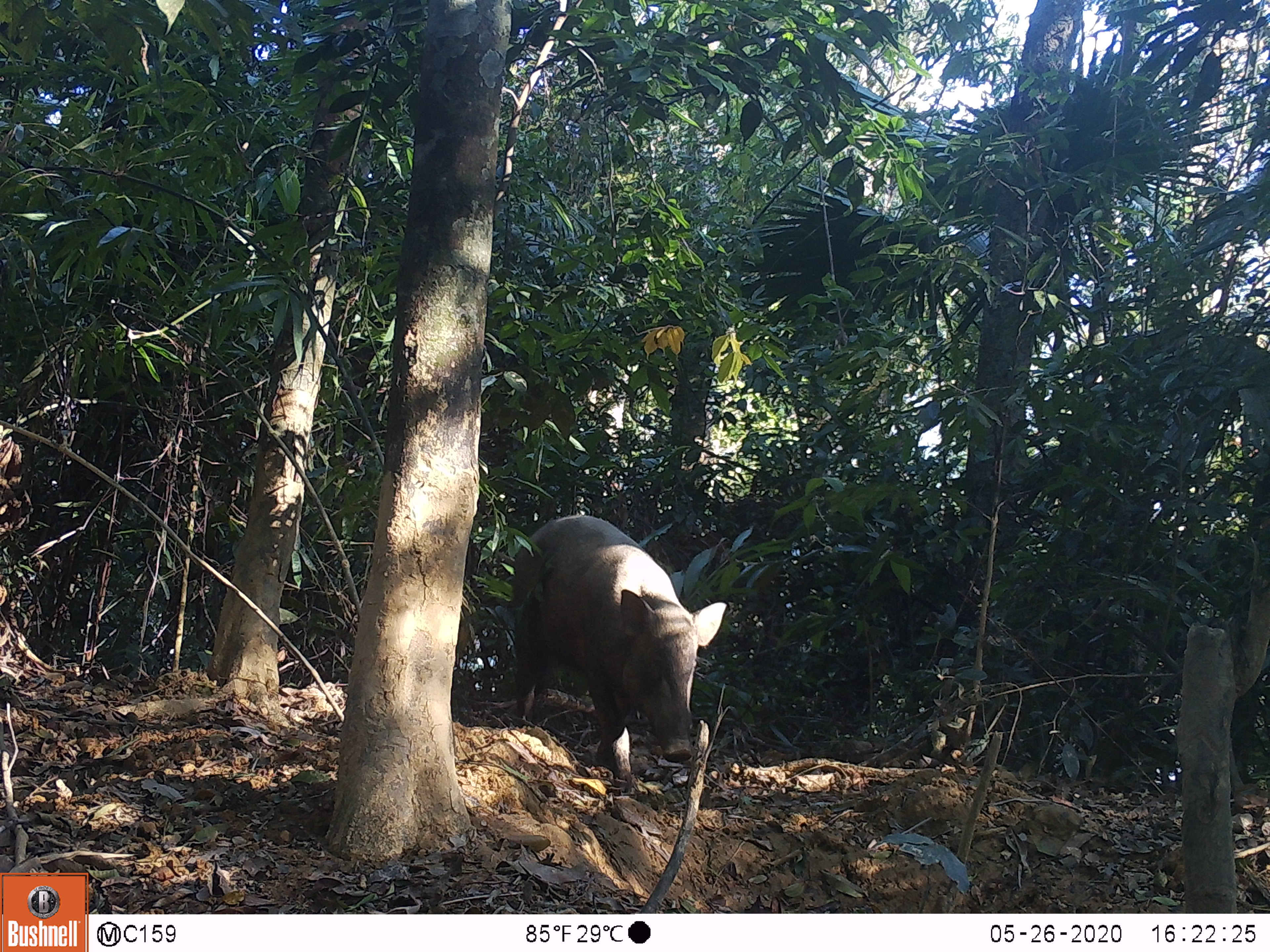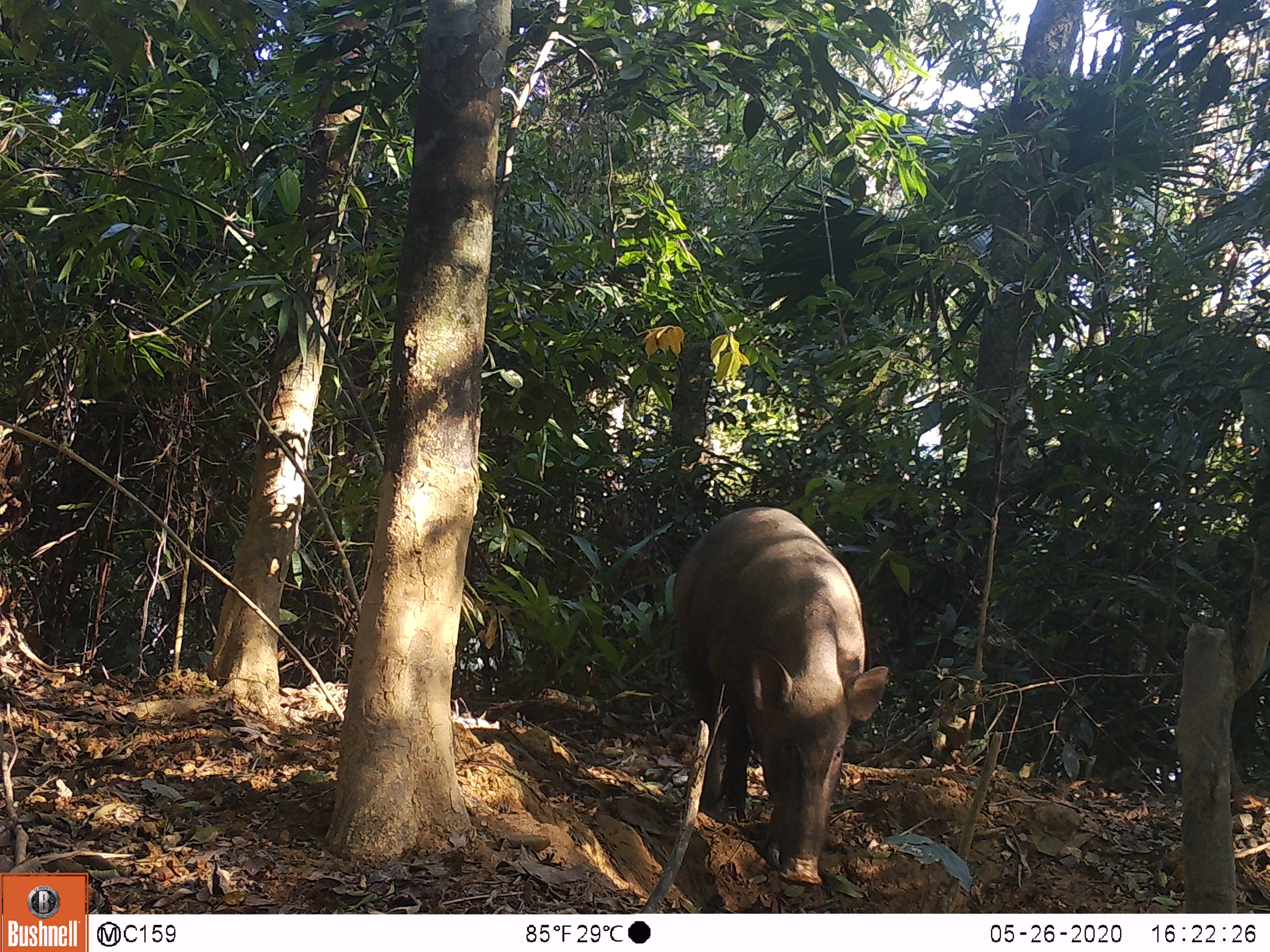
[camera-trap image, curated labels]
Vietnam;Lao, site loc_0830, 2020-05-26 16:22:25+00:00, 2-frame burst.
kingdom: Animalia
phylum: Chordata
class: Mammalia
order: Artiodactyla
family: Suidae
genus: Sus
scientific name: Sus scrofa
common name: eurasian wild pig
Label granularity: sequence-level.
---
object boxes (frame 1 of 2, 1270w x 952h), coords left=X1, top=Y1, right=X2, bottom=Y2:
eurasian wild pig: left=510, top=516, right=726, bottom=780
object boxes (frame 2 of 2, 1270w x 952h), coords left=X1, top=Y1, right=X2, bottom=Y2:
eurasian wild pig: left=672, top=505, right=887, bottom=883